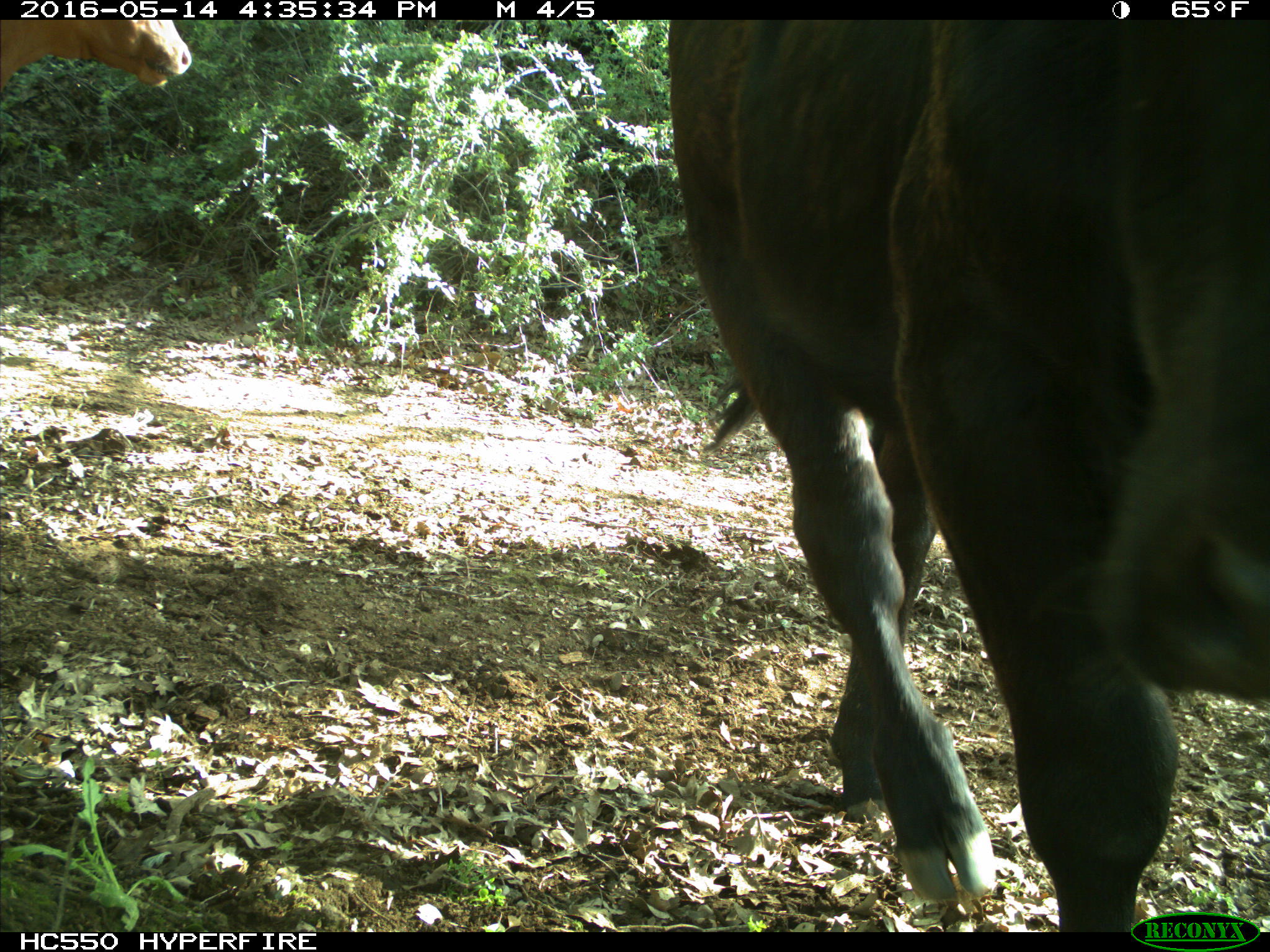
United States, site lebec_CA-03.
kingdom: Animalia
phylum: Chordata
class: Mammalia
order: Artiodactyla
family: Bovidae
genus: Bos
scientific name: Bos taurus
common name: domestic cow